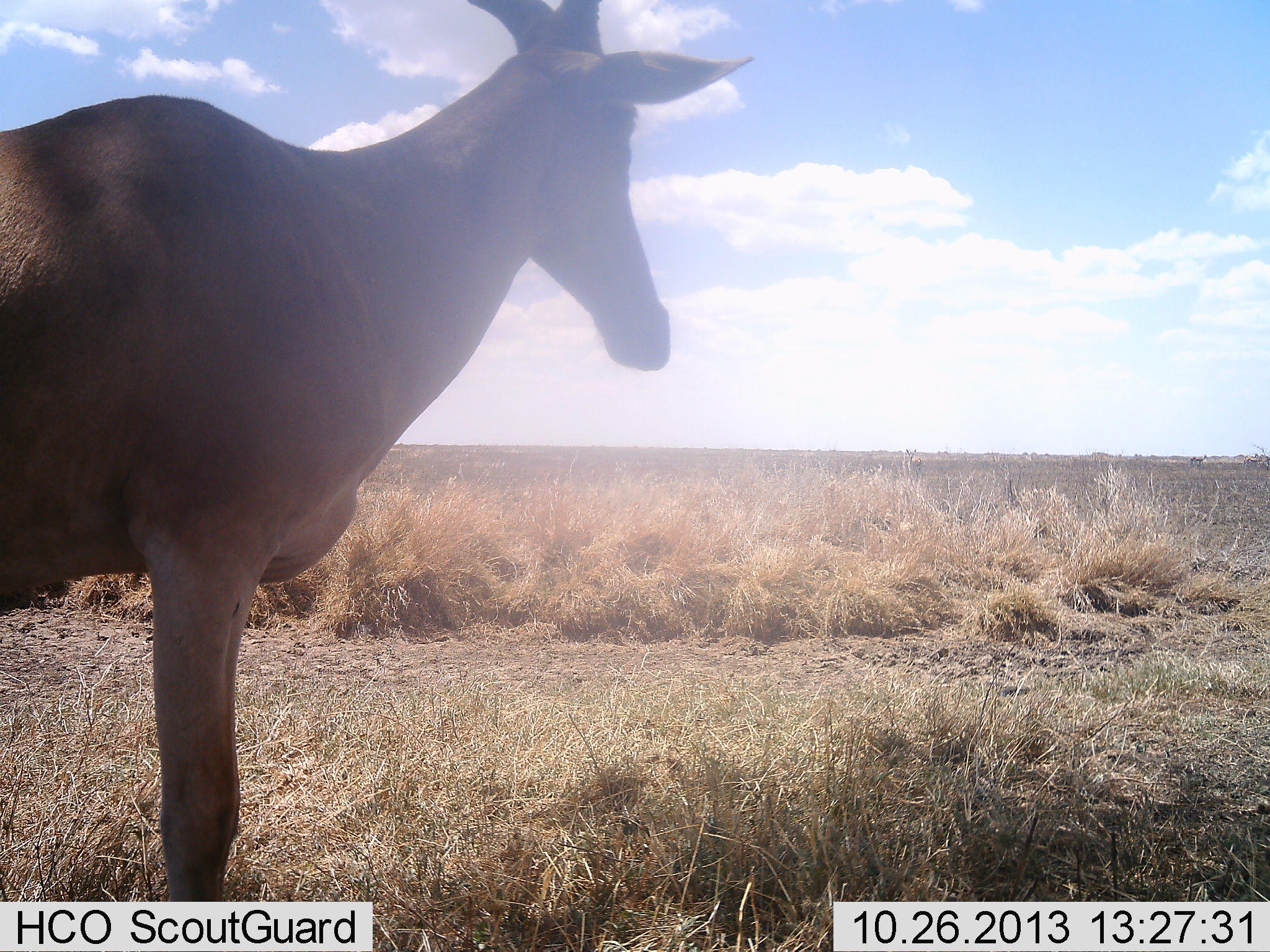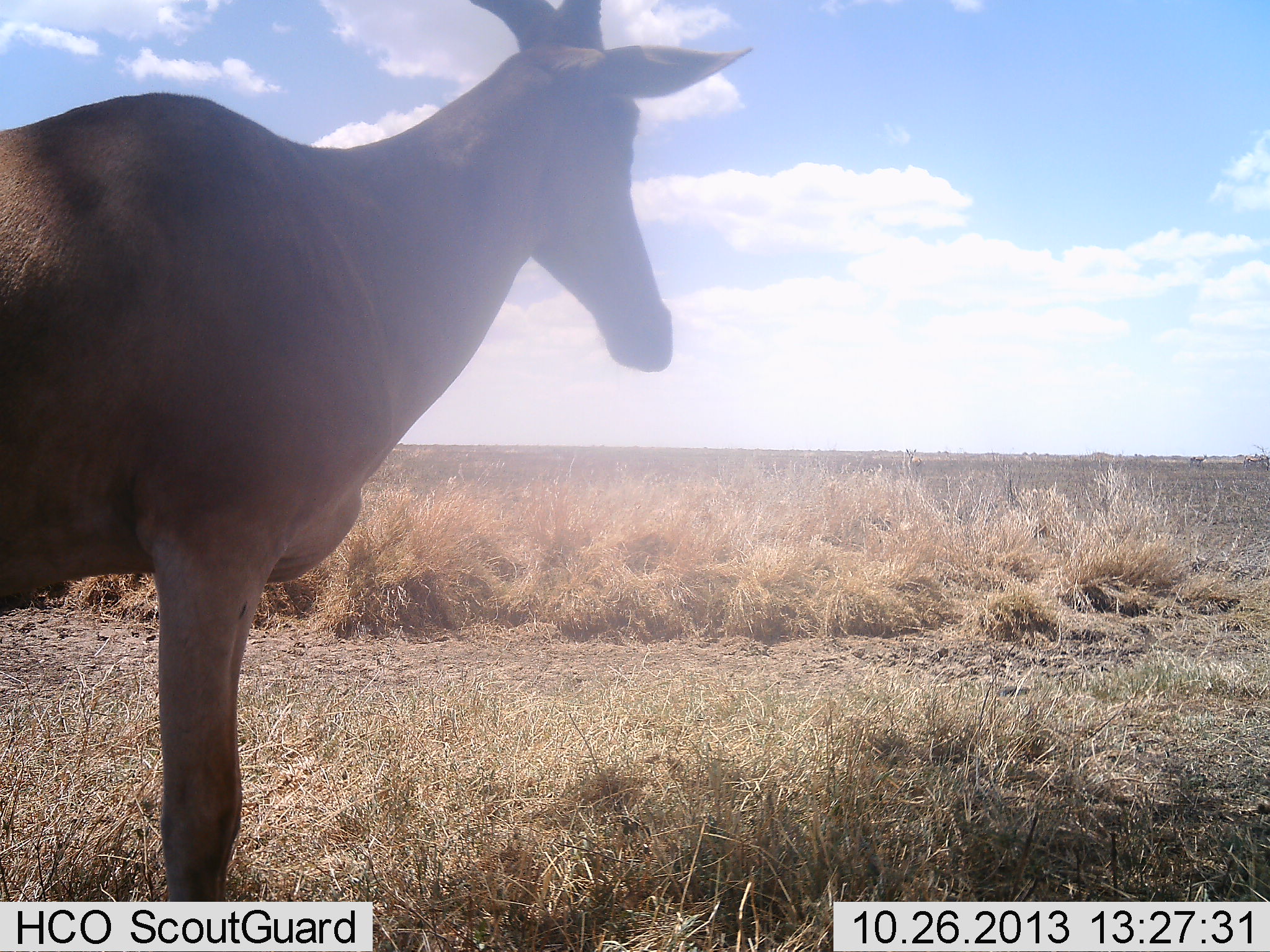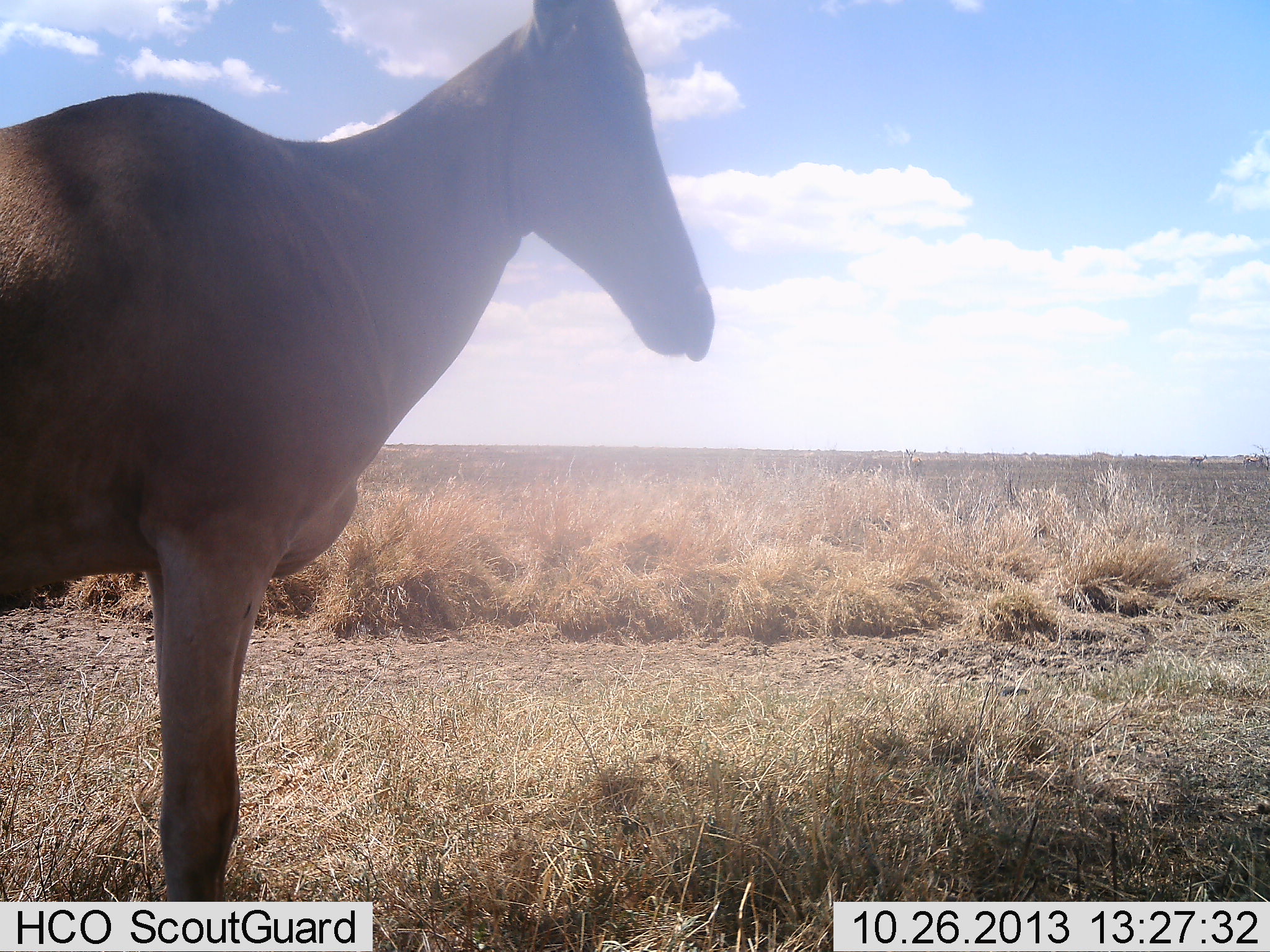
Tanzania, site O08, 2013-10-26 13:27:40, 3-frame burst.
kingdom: Animalia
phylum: Chordata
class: Mammalia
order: Artiodactyla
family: Bovidae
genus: Alcelaphus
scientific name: Alcelaphus buselaphus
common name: hartebeest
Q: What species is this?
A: Hartebeest (Alcelaphus buselaphus).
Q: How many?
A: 1.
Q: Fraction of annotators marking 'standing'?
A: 100%.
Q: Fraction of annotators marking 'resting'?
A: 0%.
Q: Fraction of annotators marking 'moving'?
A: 0%.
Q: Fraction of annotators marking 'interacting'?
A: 0%.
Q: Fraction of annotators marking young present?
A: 0%.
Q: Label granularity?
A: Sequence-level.